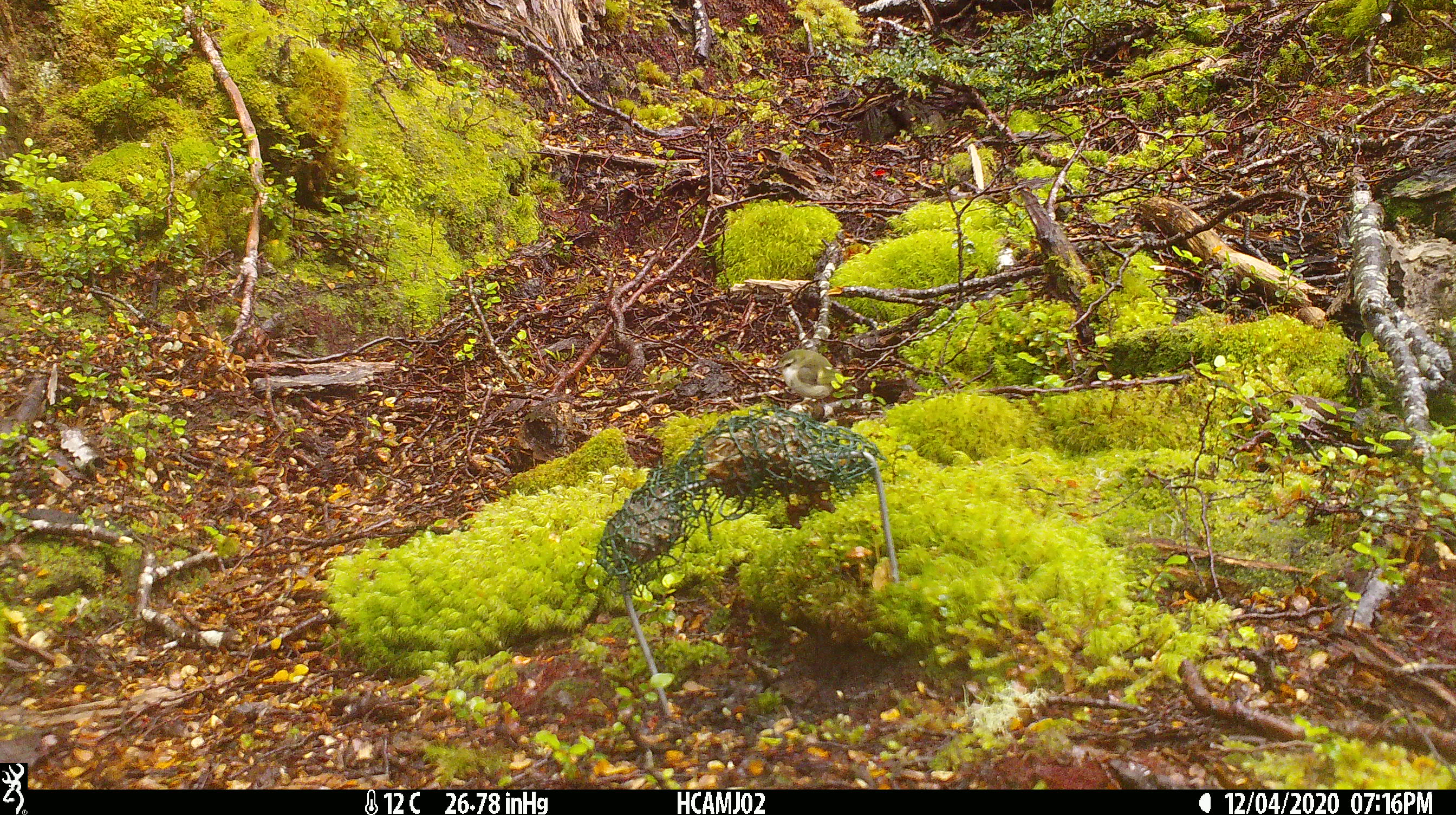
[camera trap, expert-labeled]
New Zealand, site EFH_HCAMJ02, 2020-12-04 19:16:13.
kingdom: Animalia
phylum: Chordata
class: Aves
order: Passeriformes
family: Acanthisittidae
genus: Acanthisitta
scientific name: Acanthisitta chloris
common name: rifleman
Rifleman (Acanthisitta chloris).